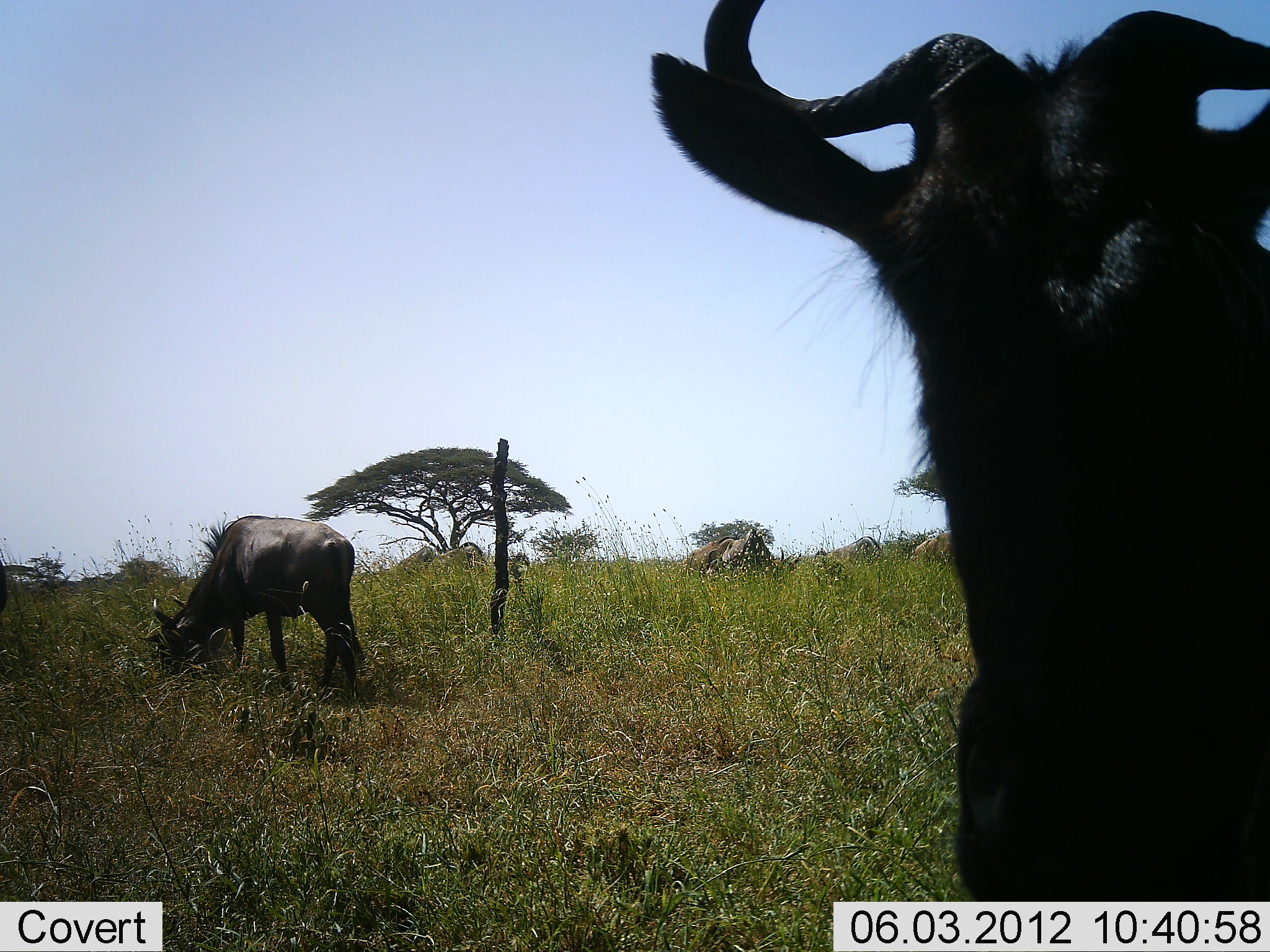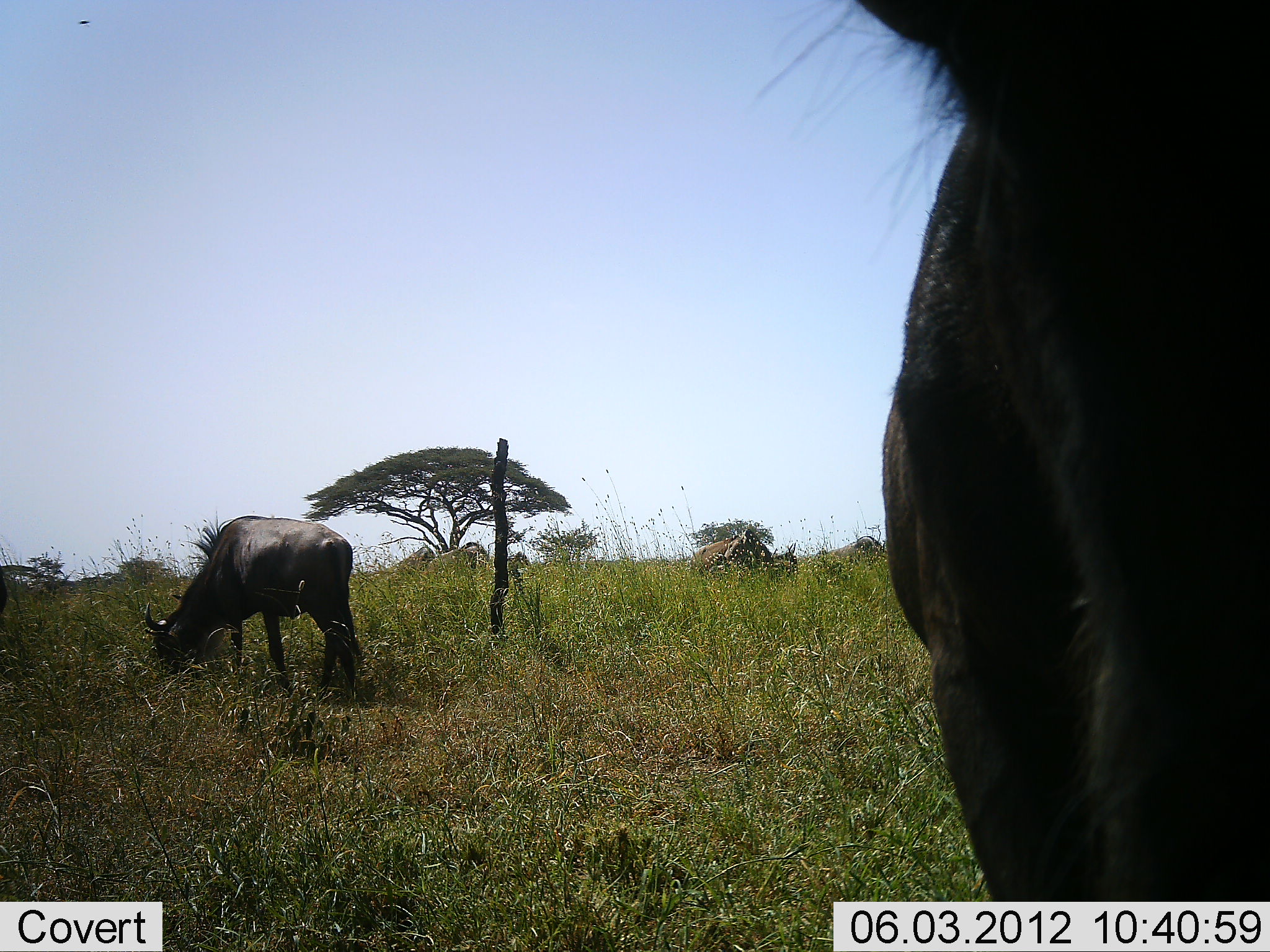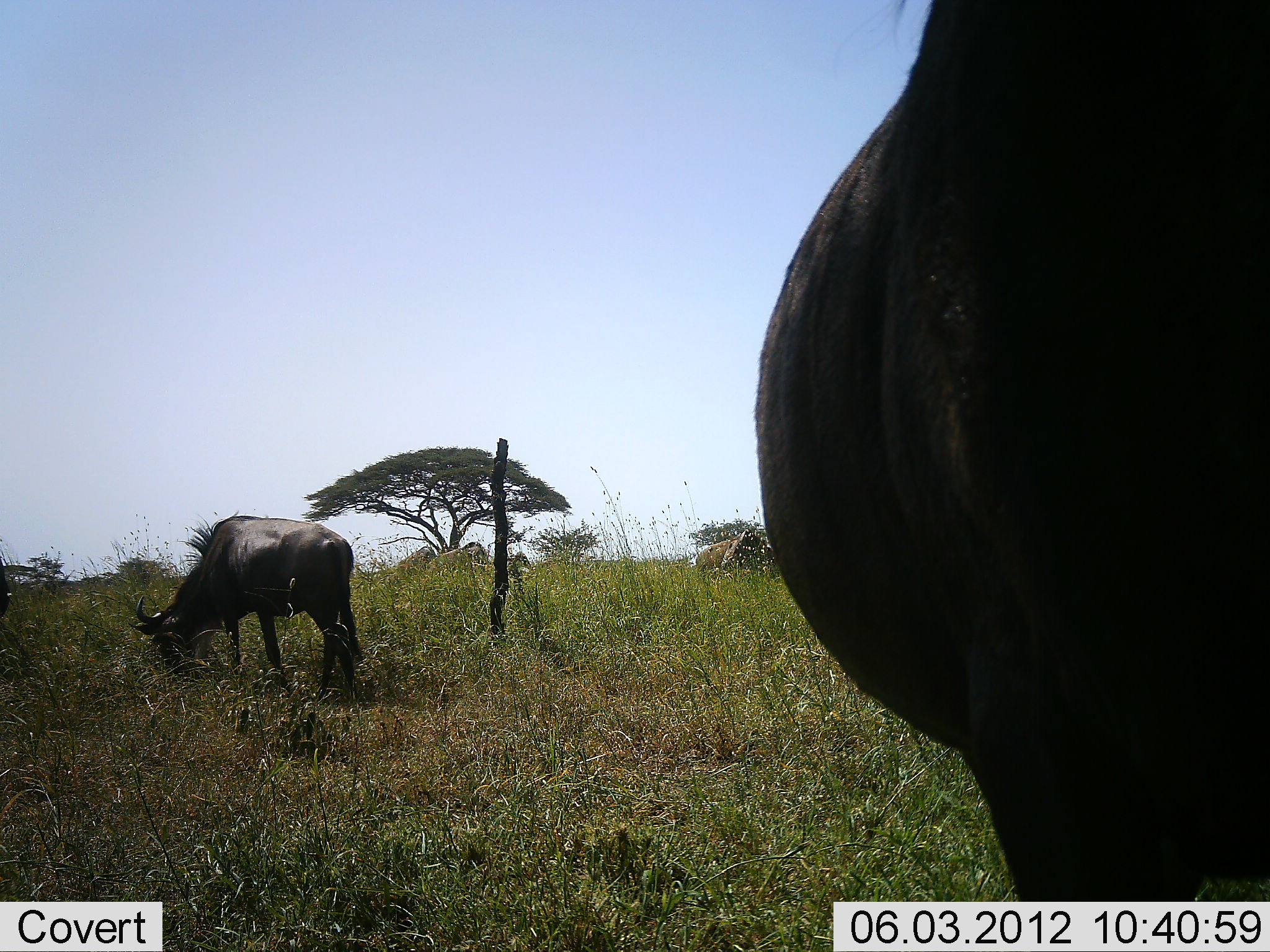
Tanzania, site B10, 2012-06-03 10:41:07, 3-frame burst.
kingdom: Animalia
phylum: Chordata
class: Mammalia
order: Artiodactyla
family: Bovidae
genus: Connochaetes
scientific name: Connochaetes taurinus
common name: blue wildebeest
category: wildebeest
Wildebeest (blue wildebeest) (Connochaetes taurinus), count 7. Behavior (volunteer vote fractions): standing 70%, resting 0%, moving 10%, interacting 0%. Young present (vote fraction): 0%. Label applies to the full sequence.